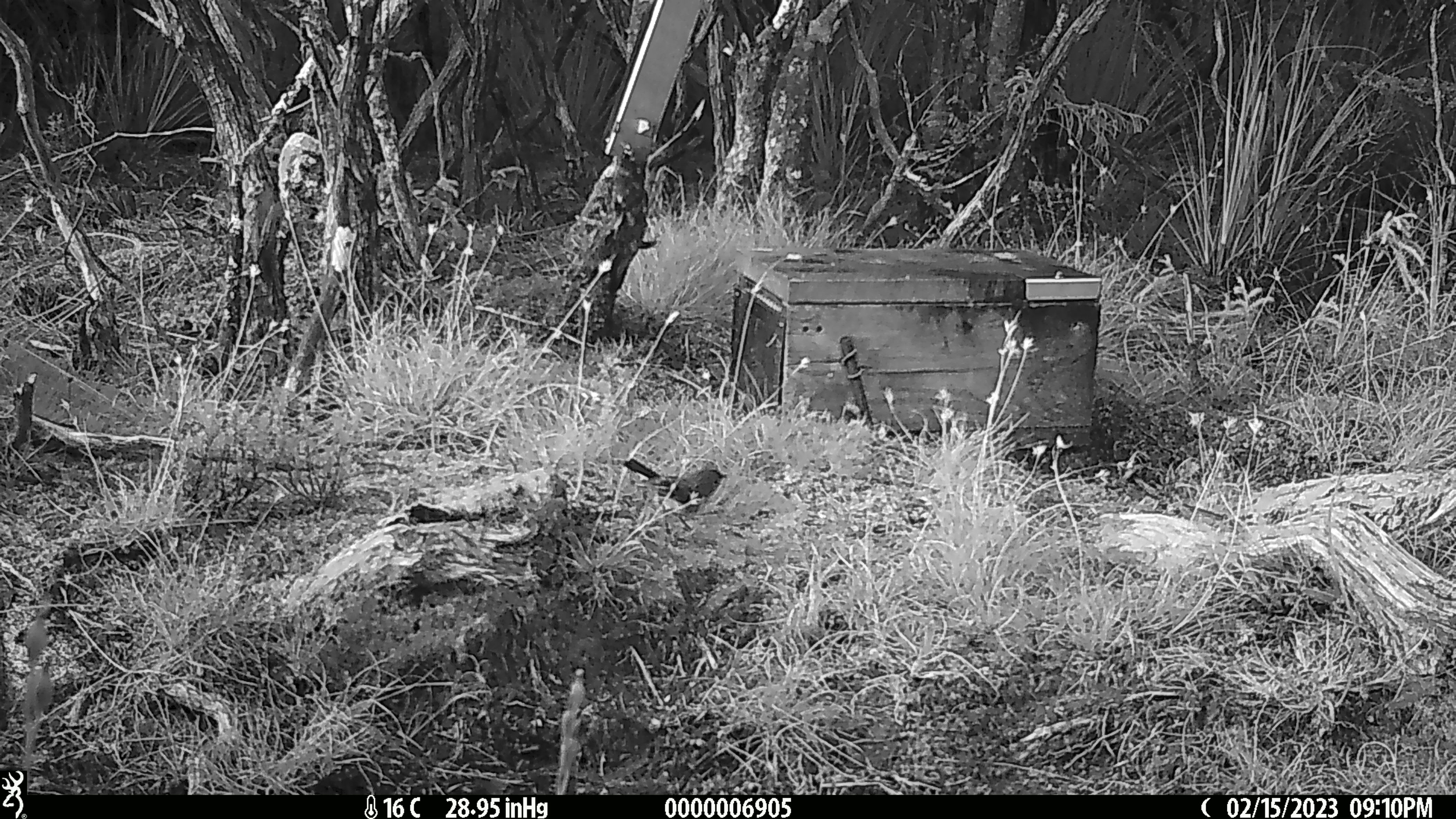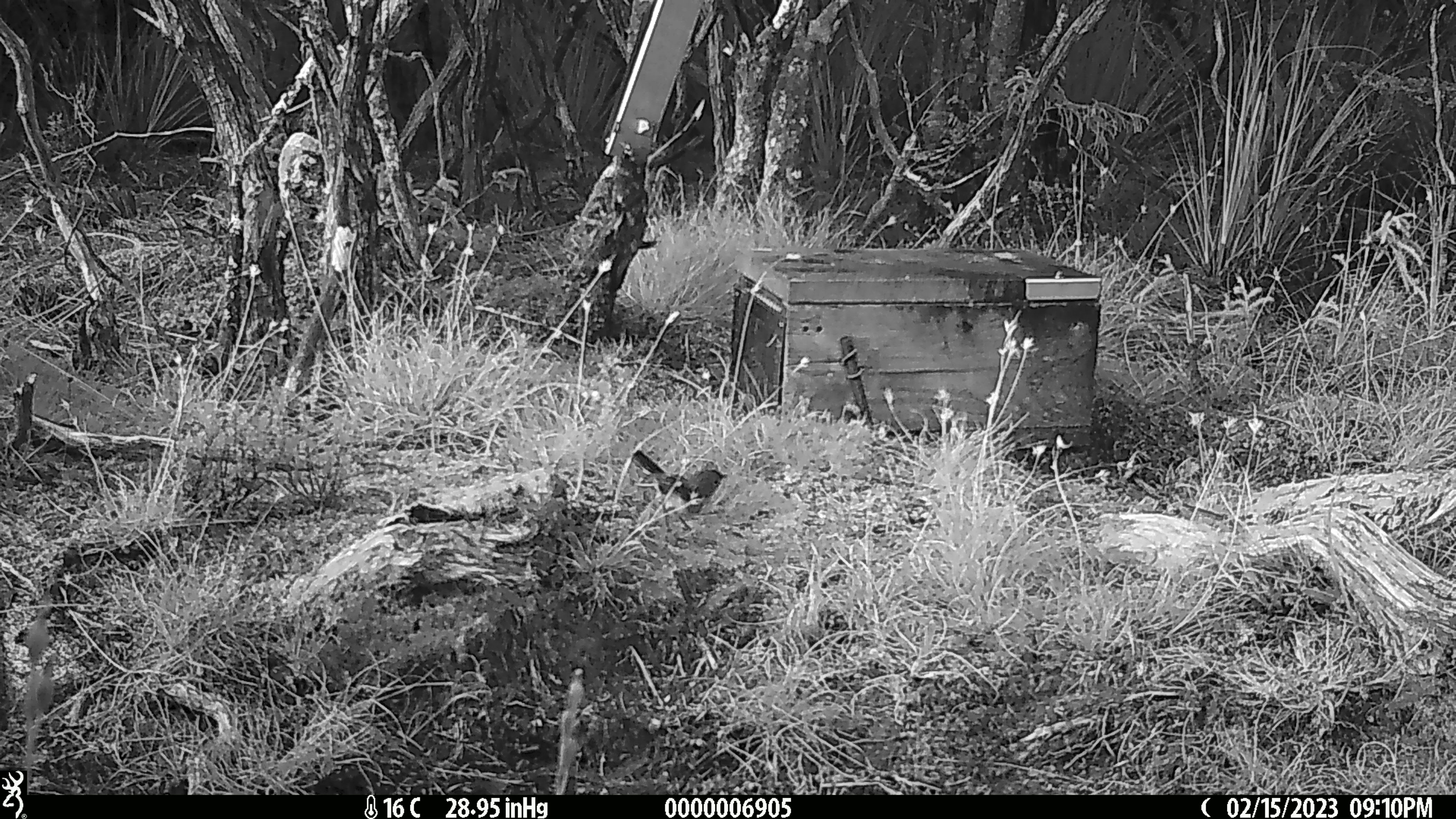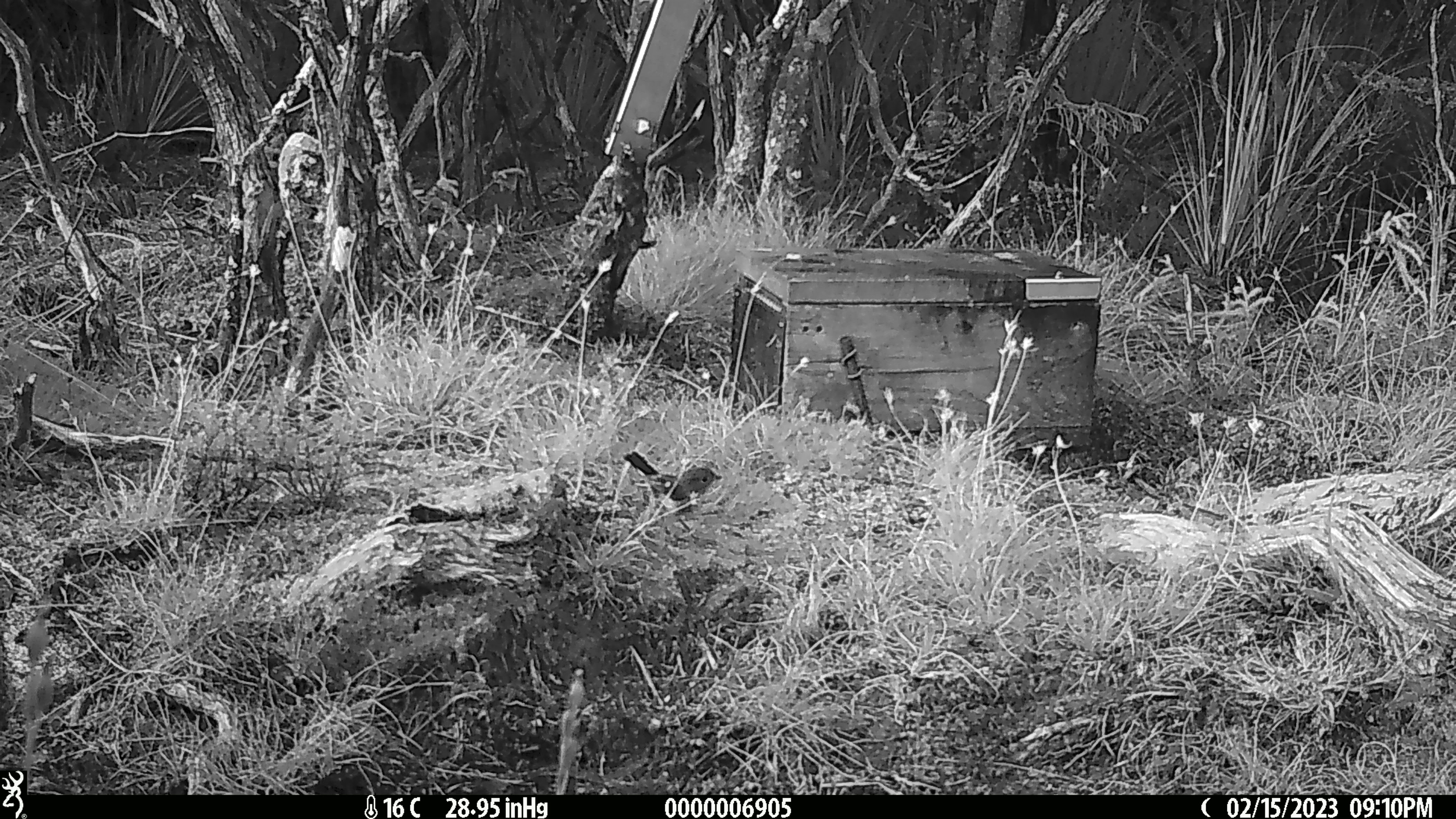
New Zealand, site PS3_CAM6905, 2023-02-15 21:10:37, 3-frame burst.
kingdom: Animalia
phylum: Chordata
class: Aves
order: Passeriformes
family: Petroicidae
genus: Petroica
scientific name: Petroica macrocephala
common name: tomtit